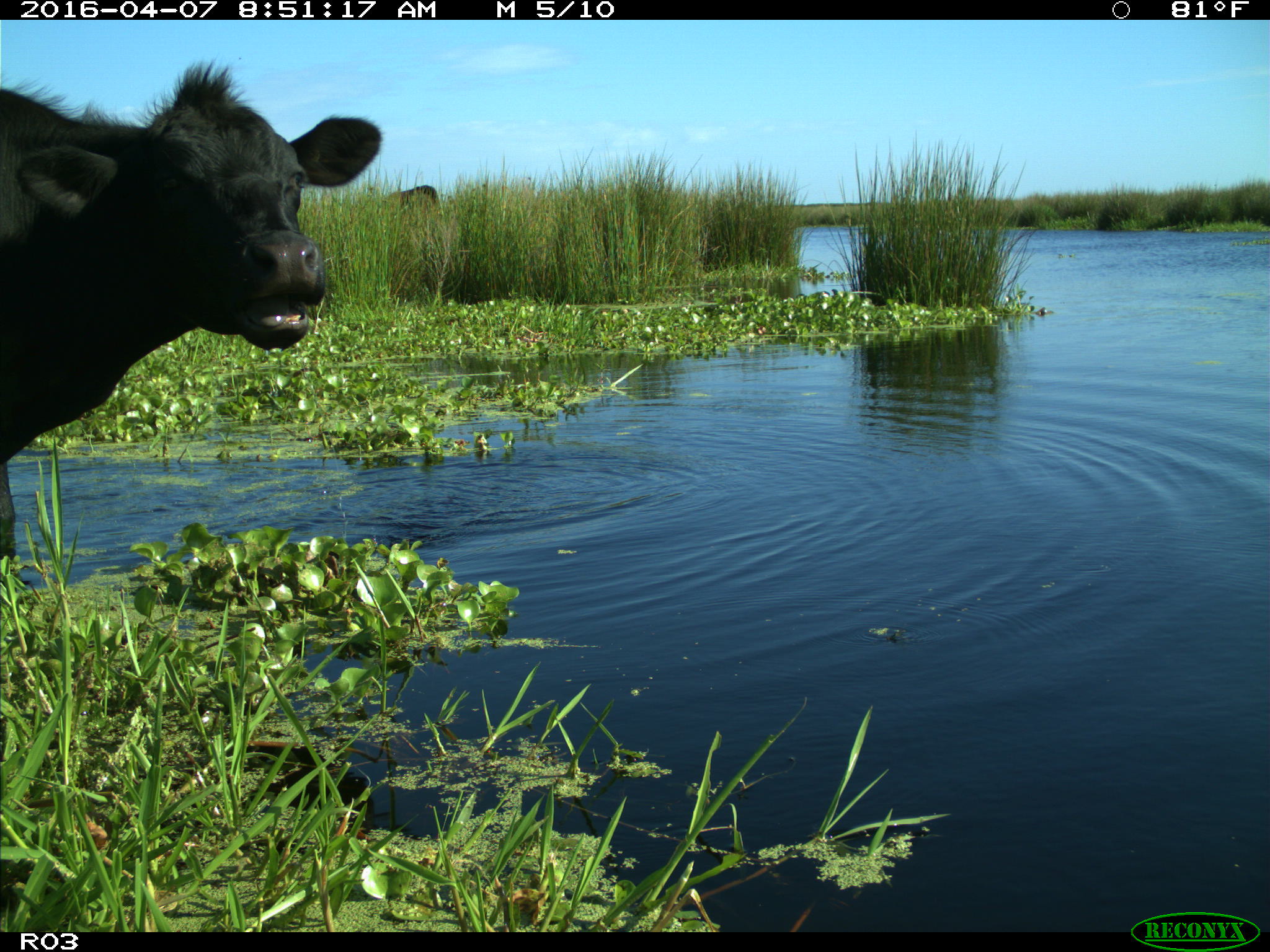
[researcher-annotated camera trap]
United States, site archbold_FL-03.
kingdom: Animalia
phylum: Chordata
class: Mammalia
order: Artiodactyla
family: Bovidae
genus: Bos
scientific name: Bos taurus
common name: domestic cow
Bos taurus (domestic cow).